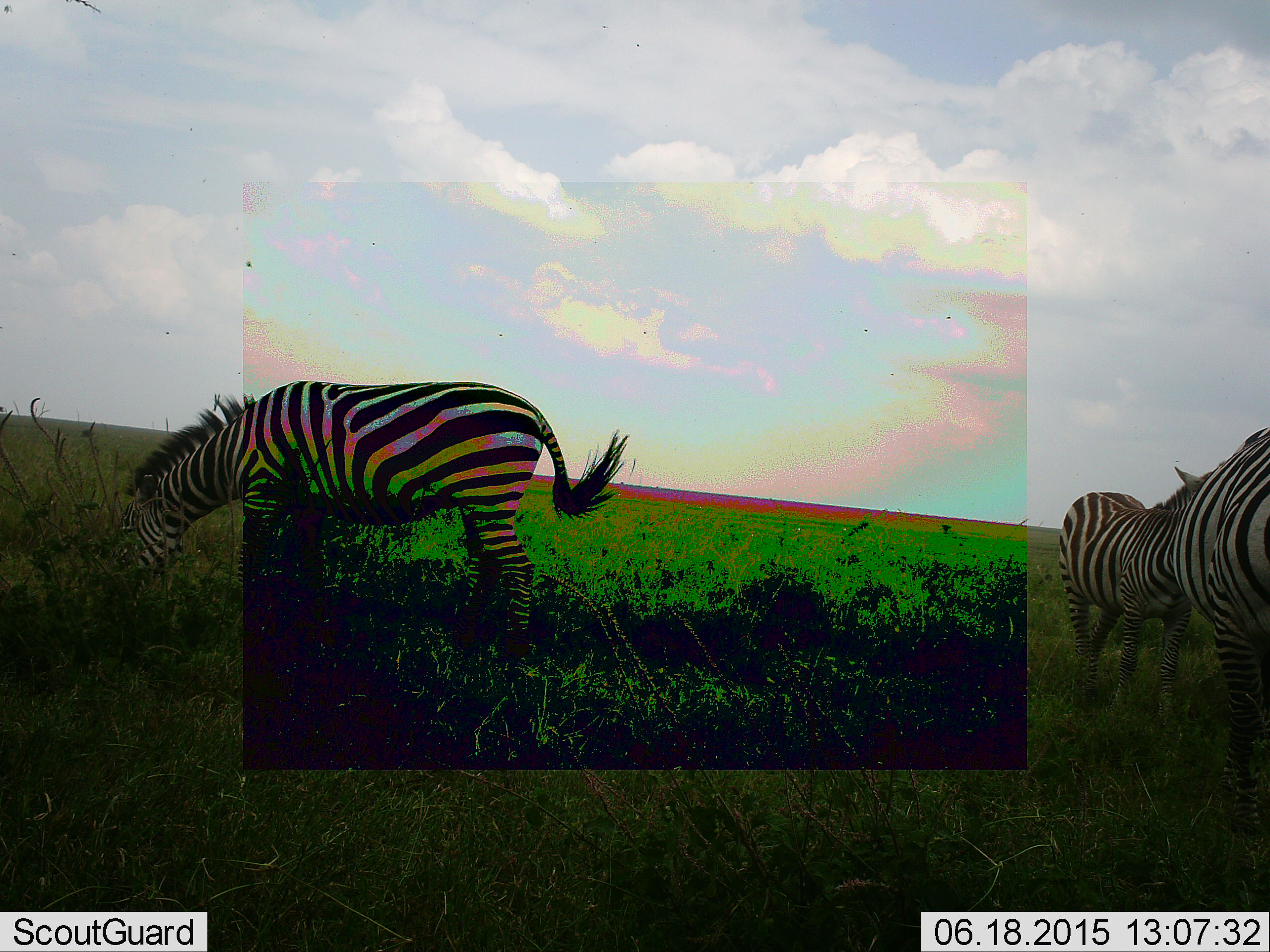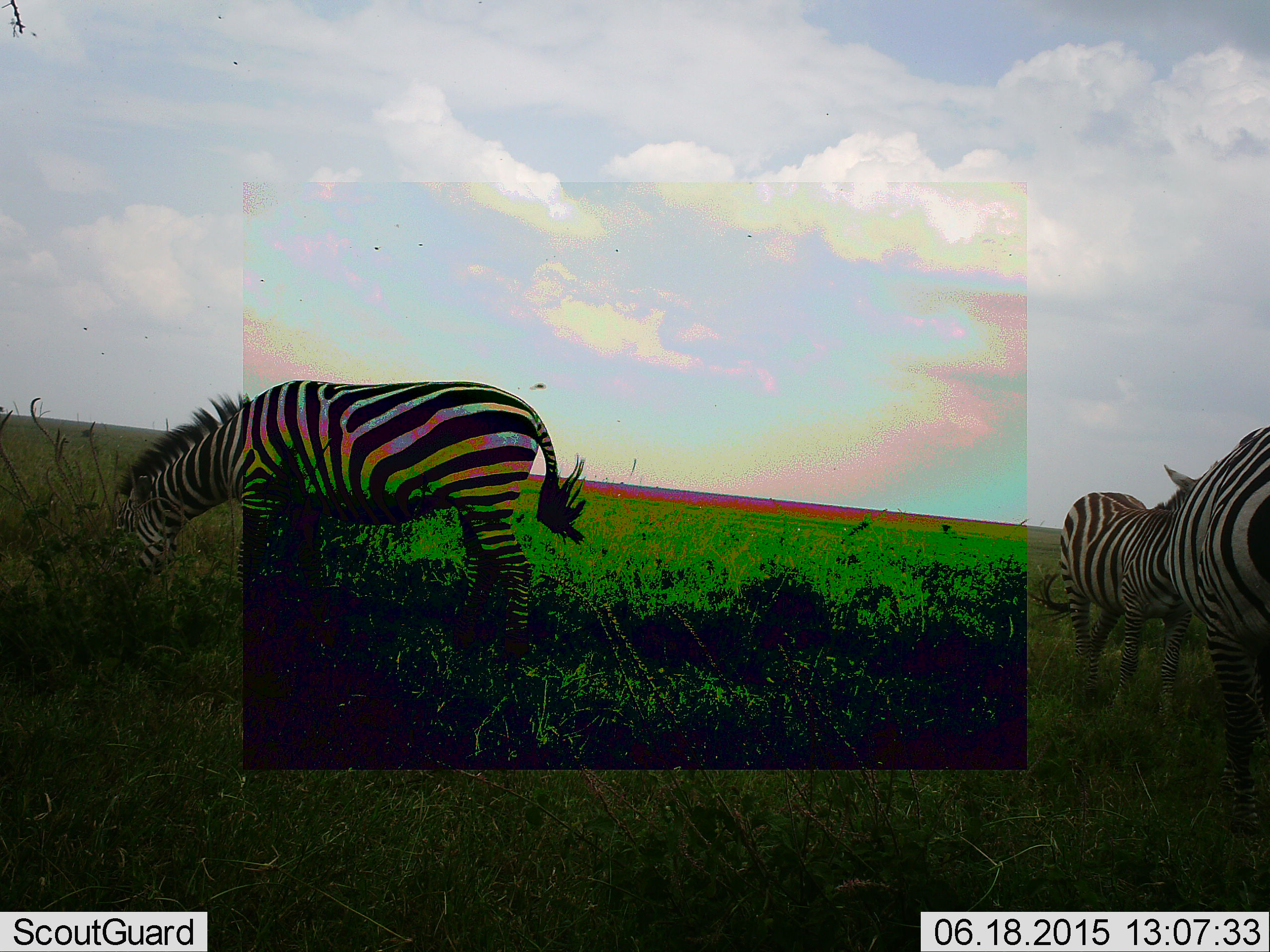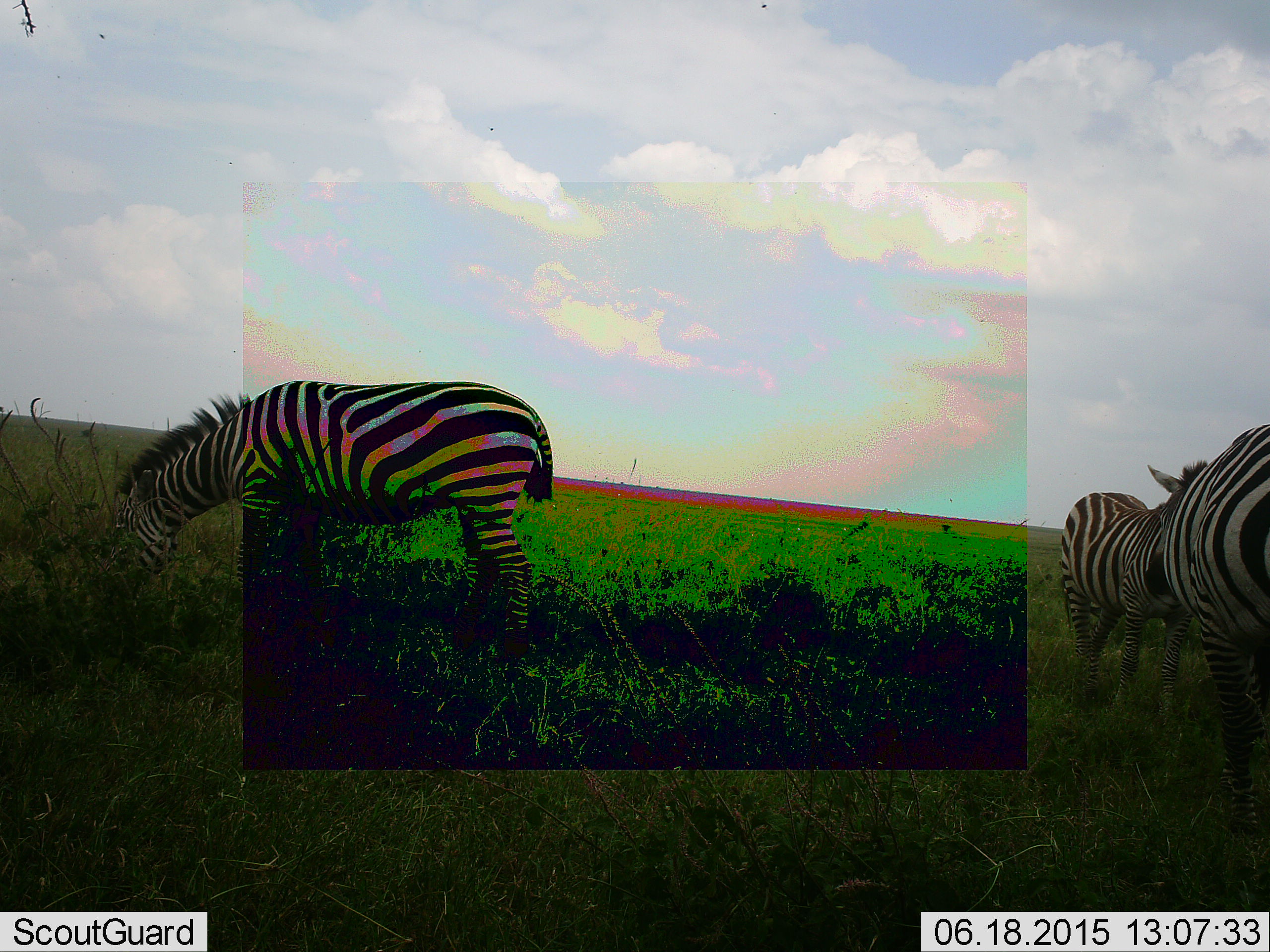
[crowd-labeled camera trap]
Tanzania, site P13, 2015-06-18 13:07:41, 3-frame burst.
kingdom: Animalia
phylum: Chordata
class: Mammalia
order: Perissodactyla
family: Equidae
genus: Equus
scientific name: Equus quagga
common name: plains zebra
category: zebra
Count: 3.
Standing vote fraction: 70%.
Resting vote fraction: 0%.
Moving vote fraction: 20%.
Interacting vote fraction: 20%.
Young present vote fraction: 10%.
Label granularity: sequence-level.